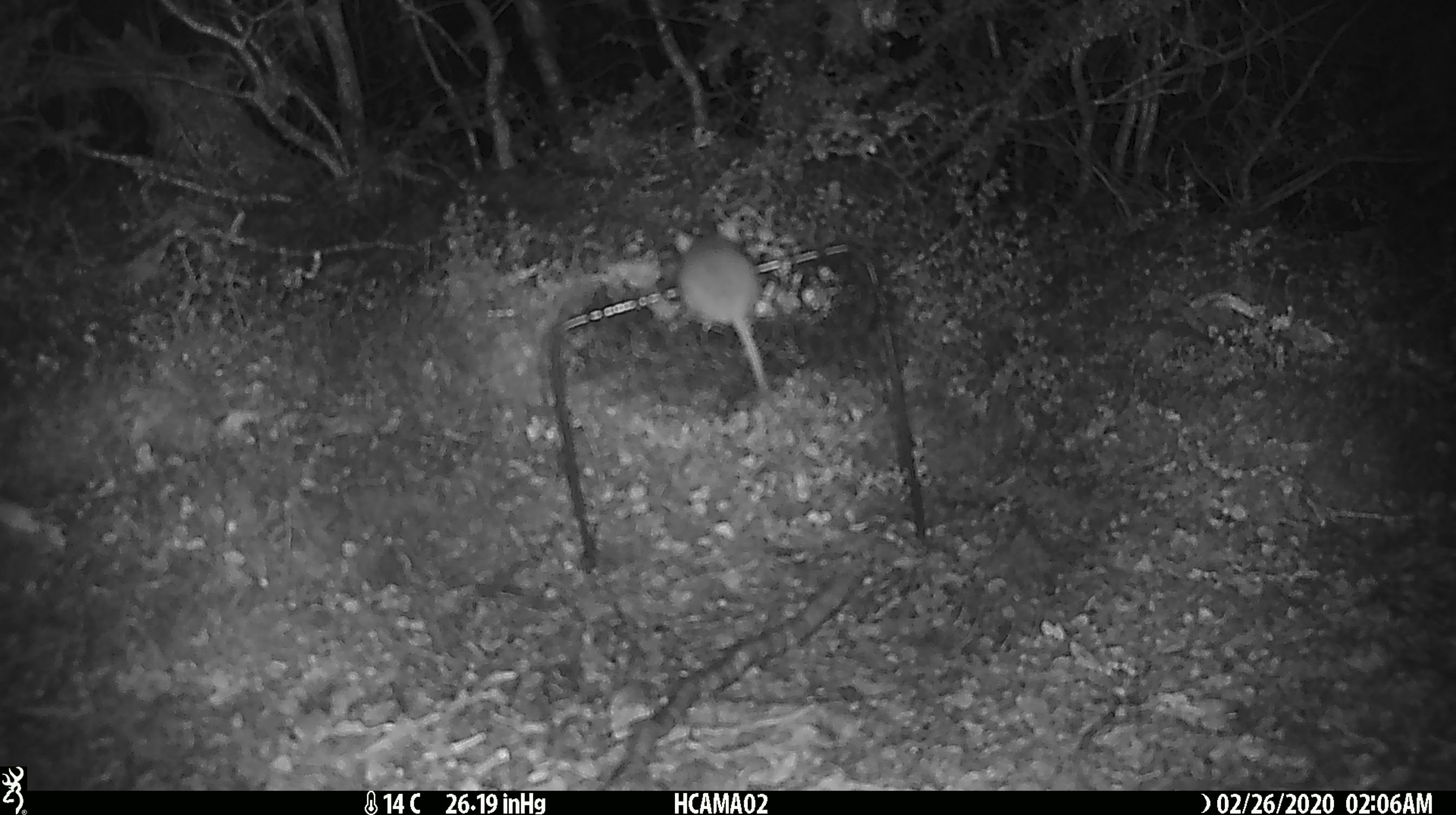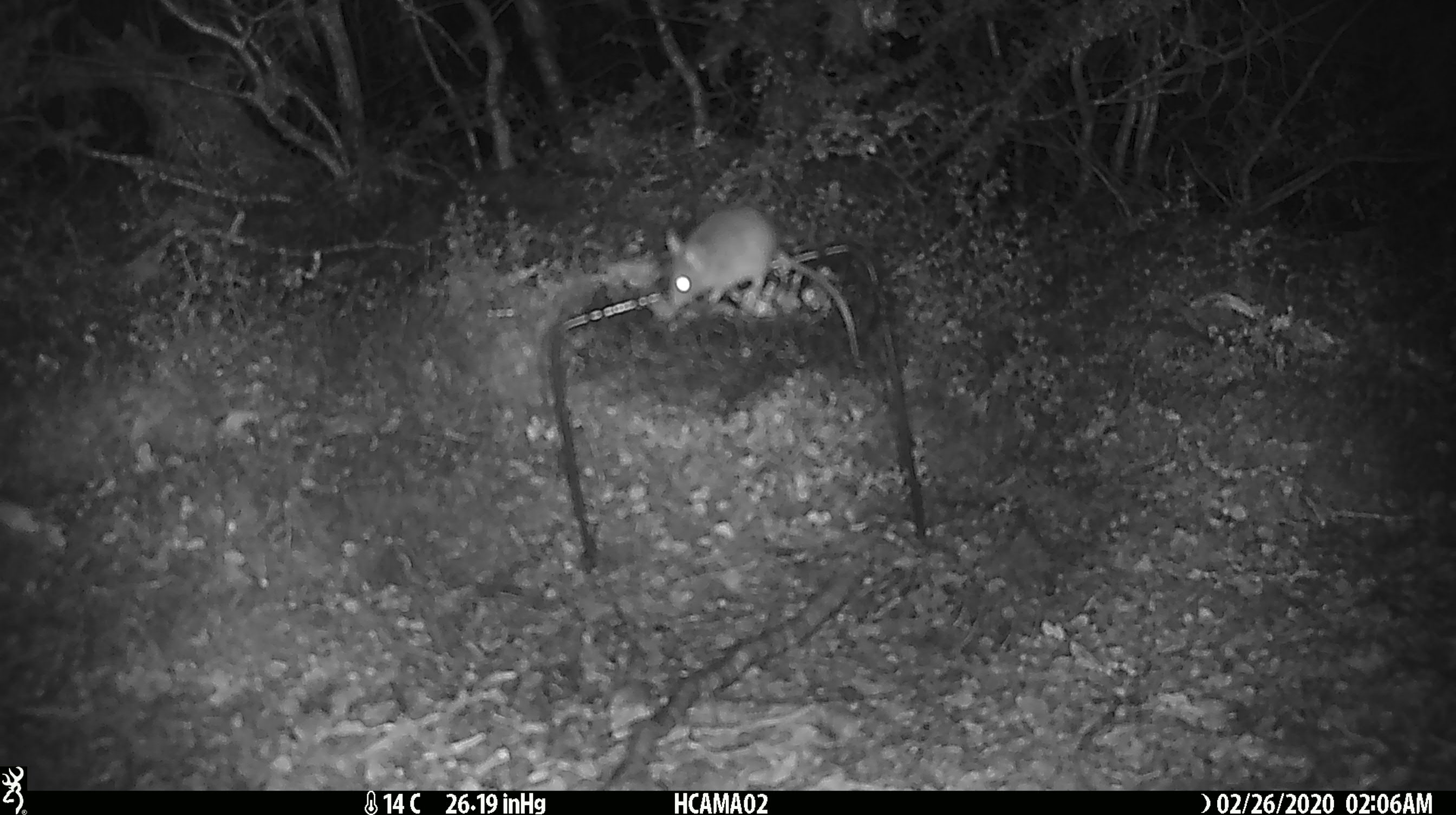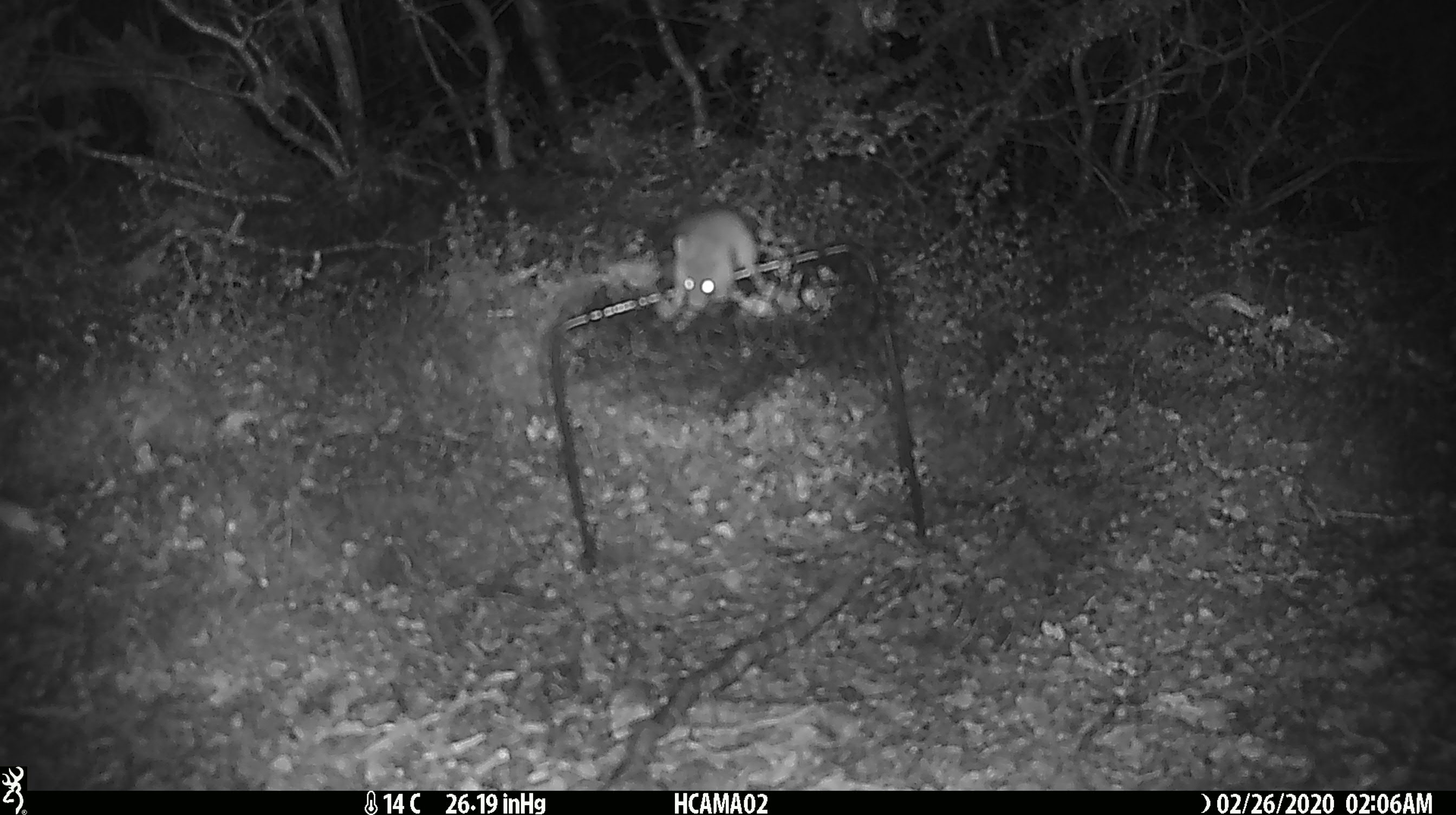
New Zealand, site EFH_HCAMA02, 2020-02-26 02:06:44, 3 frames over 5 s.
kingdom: Animalia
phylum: Chordata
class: Mammalia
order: Rodentia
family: Muridae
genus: Mus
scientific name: Mus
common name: mouse